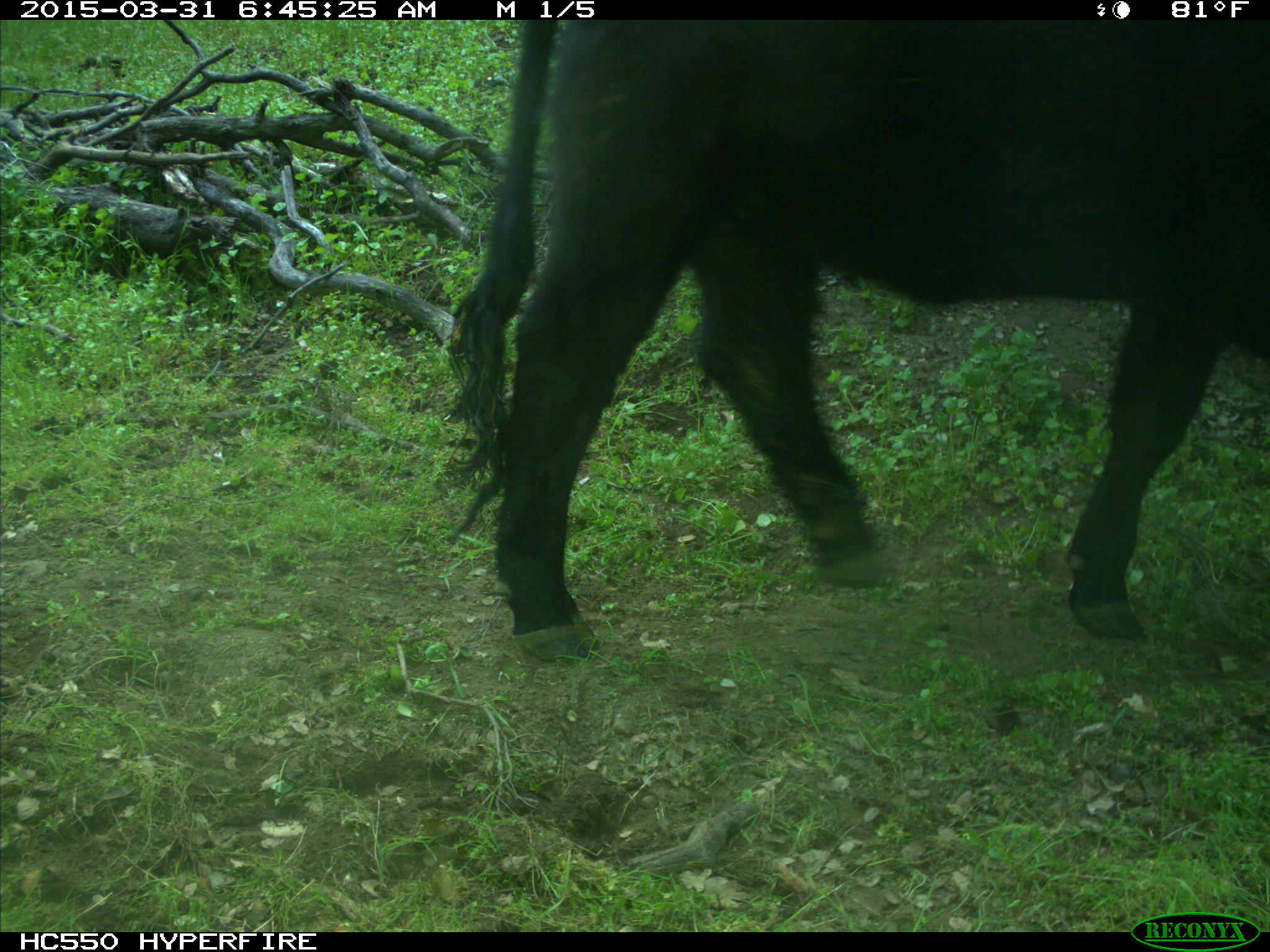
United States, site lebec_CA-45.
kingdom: Animalia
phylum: Chordata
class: Mammalia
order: Artiodactyla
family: Bovidae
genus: Bos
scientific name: Bos taurus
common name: domestic cow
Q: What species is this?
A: Bos taurus (domestic cow).